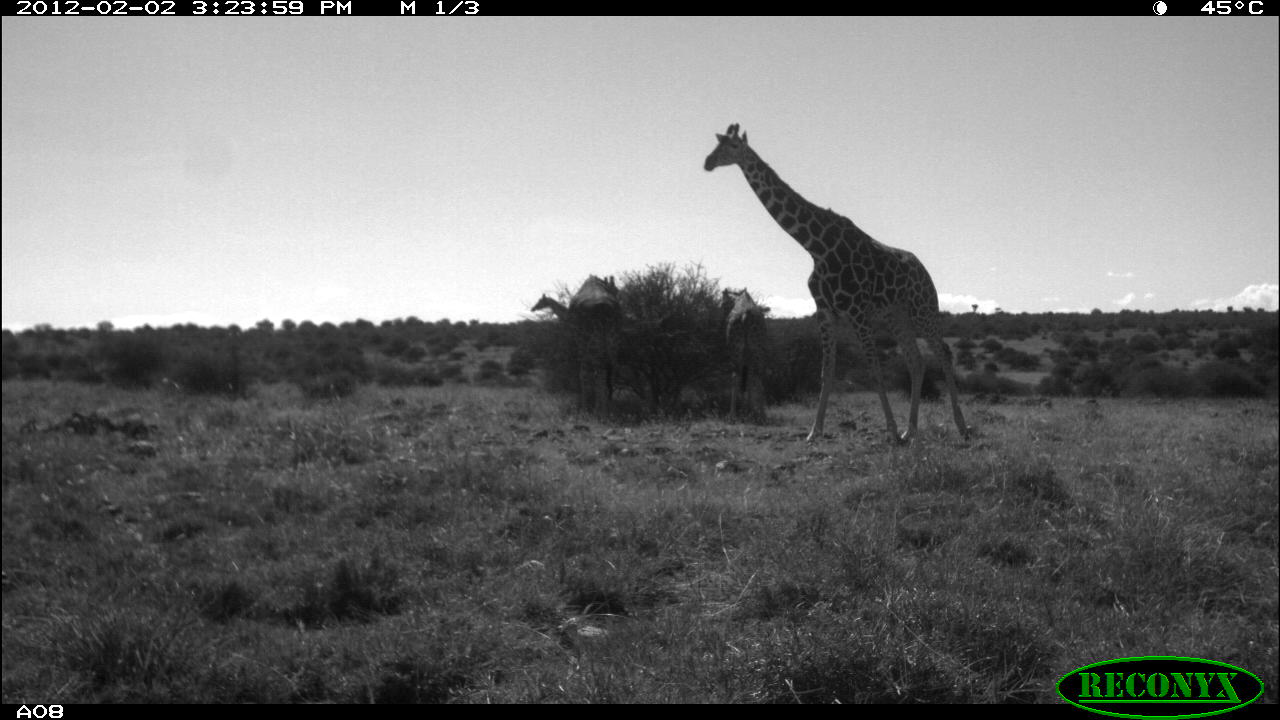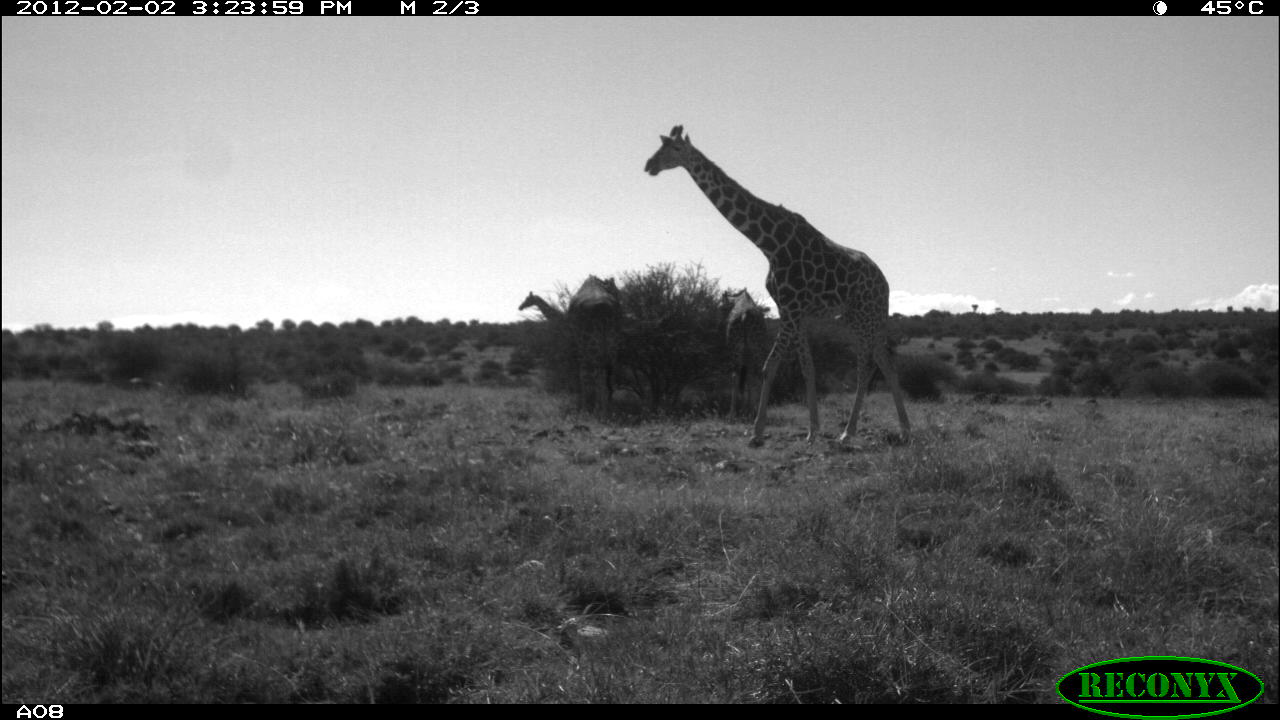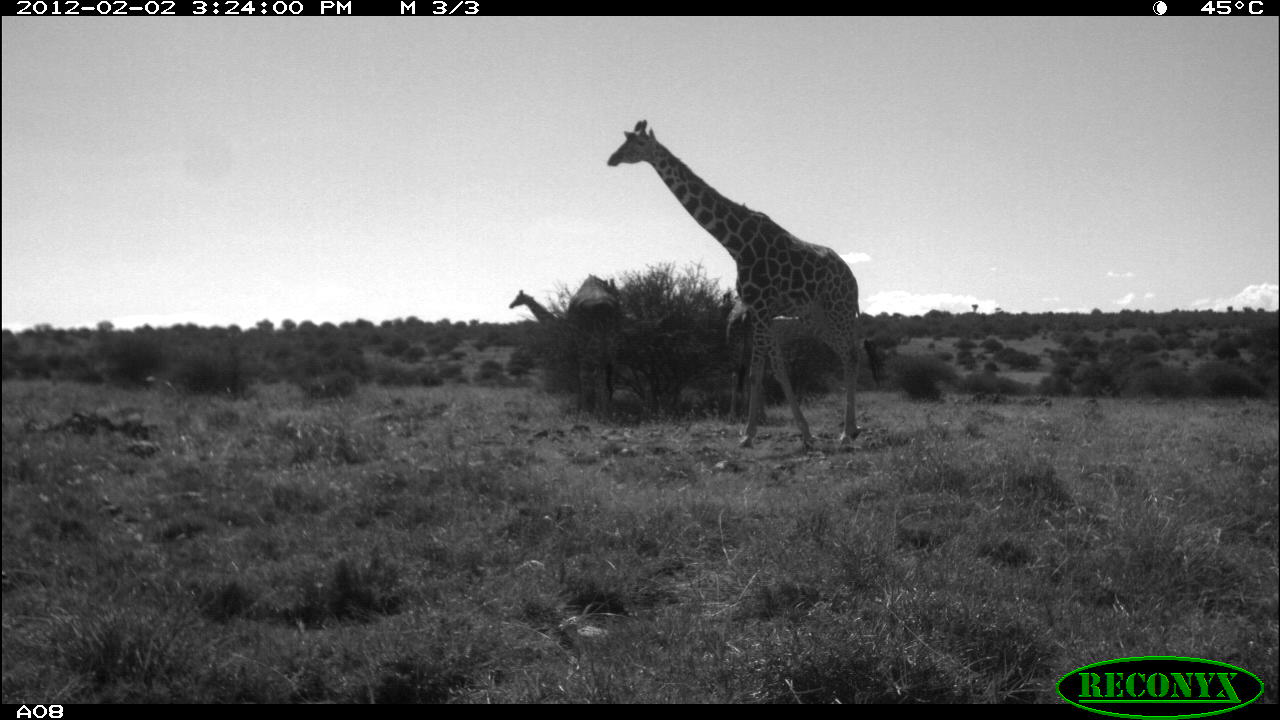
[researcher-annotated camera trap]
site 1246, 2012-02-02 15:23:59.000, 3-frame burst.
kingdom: Animalia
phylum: Chordata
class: Mammalia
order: Artiodactyla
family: Giraffidae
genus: Giraffa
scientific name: Giraffa camelopardalis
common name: giraffe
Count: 4.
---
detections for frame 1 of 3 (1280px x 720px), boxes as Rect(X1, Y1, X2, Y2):
giraffa camelopardalis: Rect(698, 119, 972, 442); Rect(567, 273, 621, 421); Rect(722, 287, 767, 420); Rect(530, 294, 572, 320)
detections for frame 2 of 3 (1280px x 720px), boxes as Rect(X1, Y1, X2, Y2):
giraffa camelopardalis: Rect(643, 122, 910, 445); Rect(567, 271, 625, 420); Rect(717, 286, 768, 422); Rect(520, 289, 564, 322)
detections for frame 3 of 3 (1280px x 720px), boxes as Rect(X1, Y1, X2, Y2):
giraffa camelopardalis: Rect(601, 116, 883, 446); Rect(569, 273, 621, 419); Rect(725, 300, 768, 422); Rect(506, 287, 557, 325)